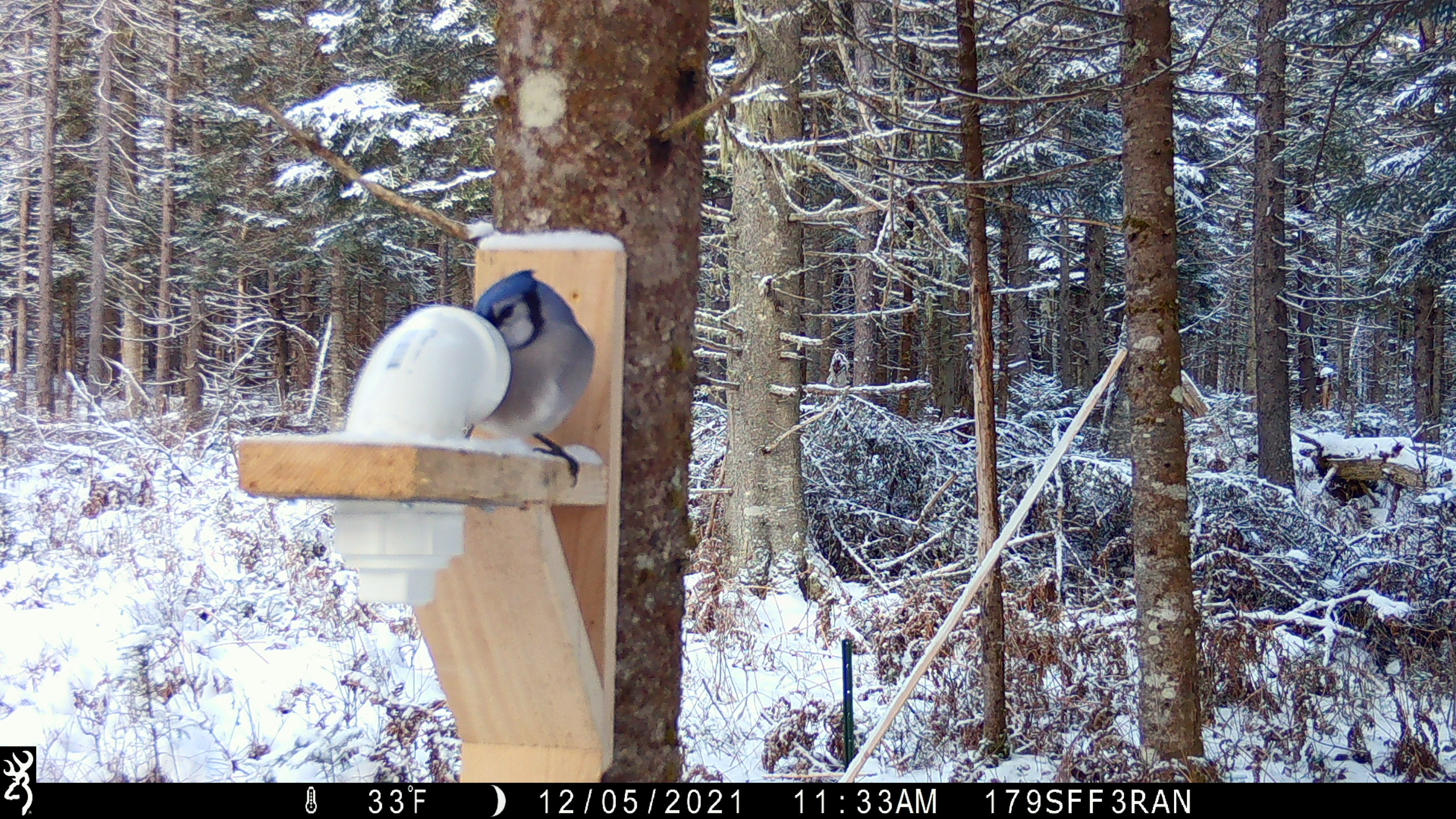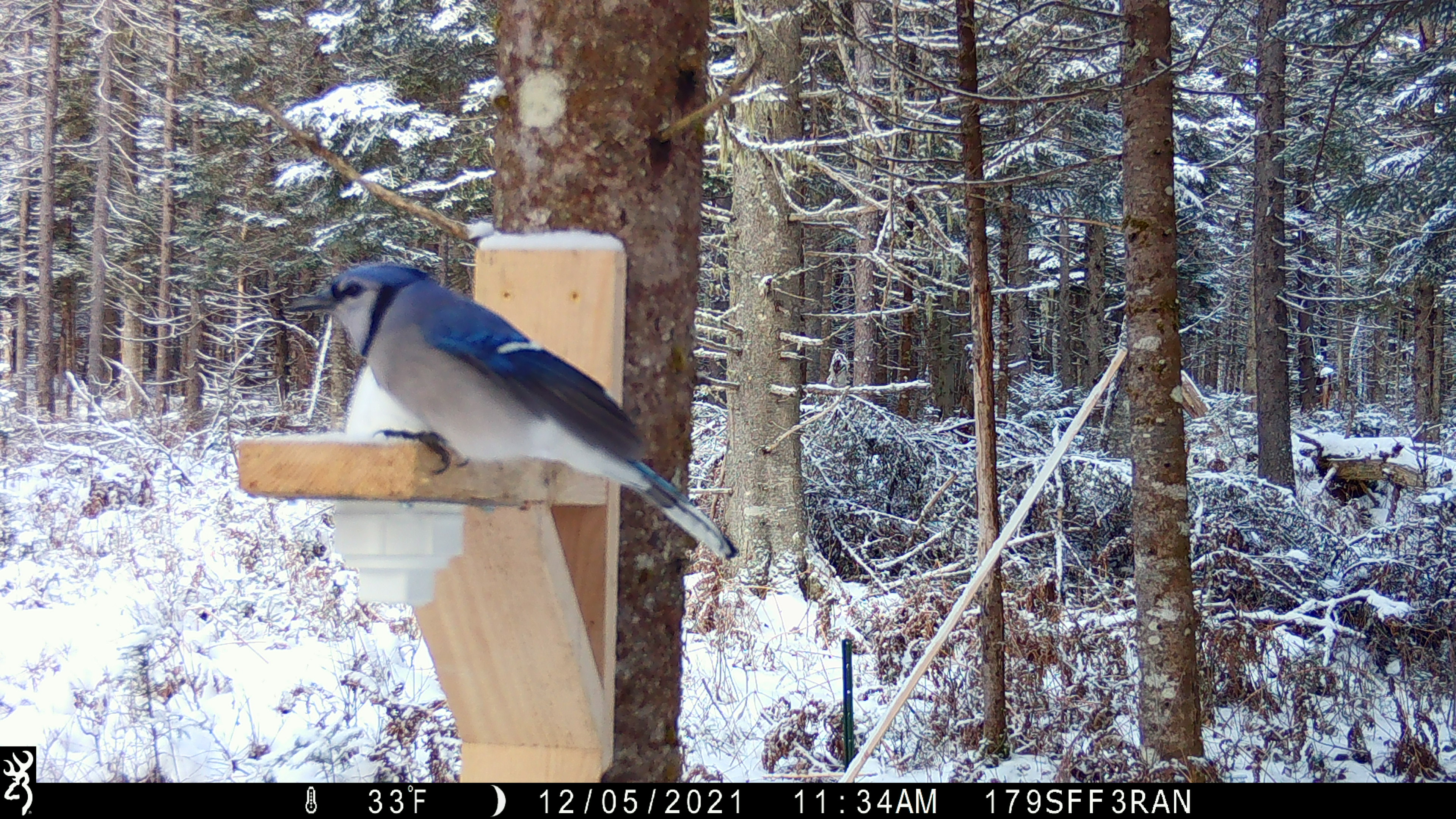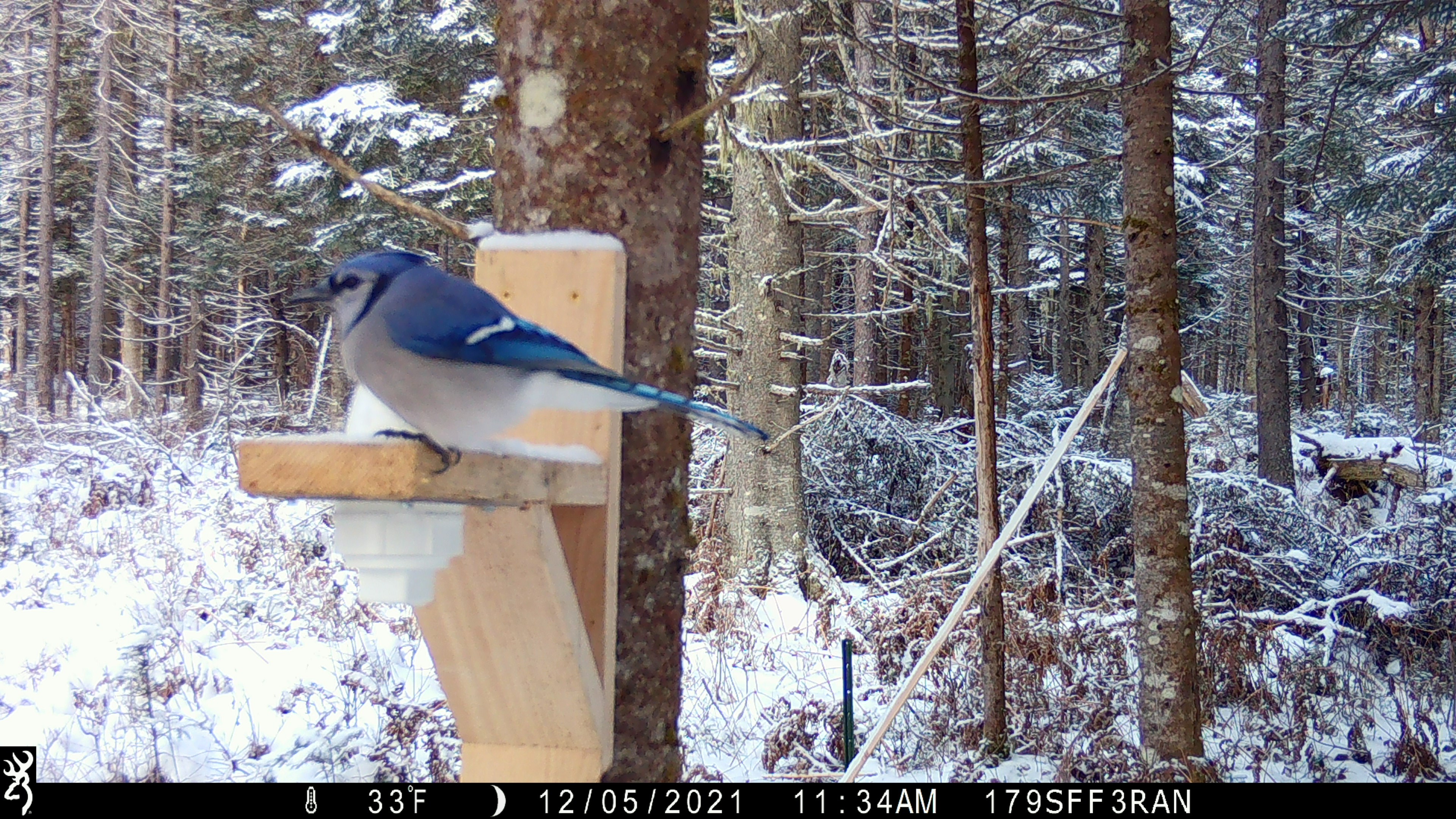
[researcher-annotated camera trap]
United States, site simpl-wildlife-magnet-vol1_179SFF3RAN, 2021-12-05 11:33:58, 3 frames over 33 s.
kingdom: Animalia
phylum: Chordata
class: Aves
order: Passeriformes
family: Corvidae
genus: Cyanocitta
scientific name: Cyanocitta cristata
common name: blue jay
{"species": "blue jay (Cyanocitta cristata)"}